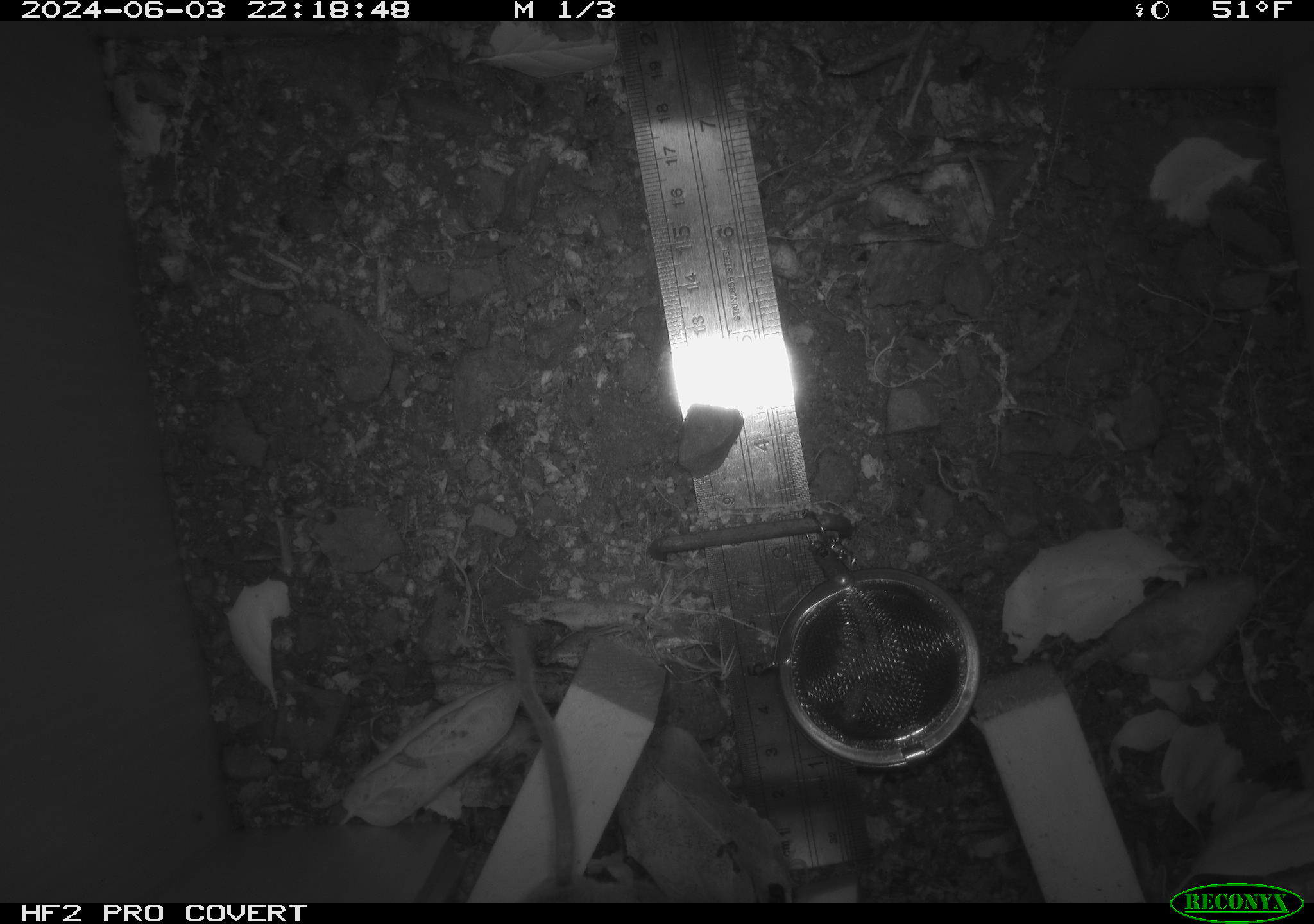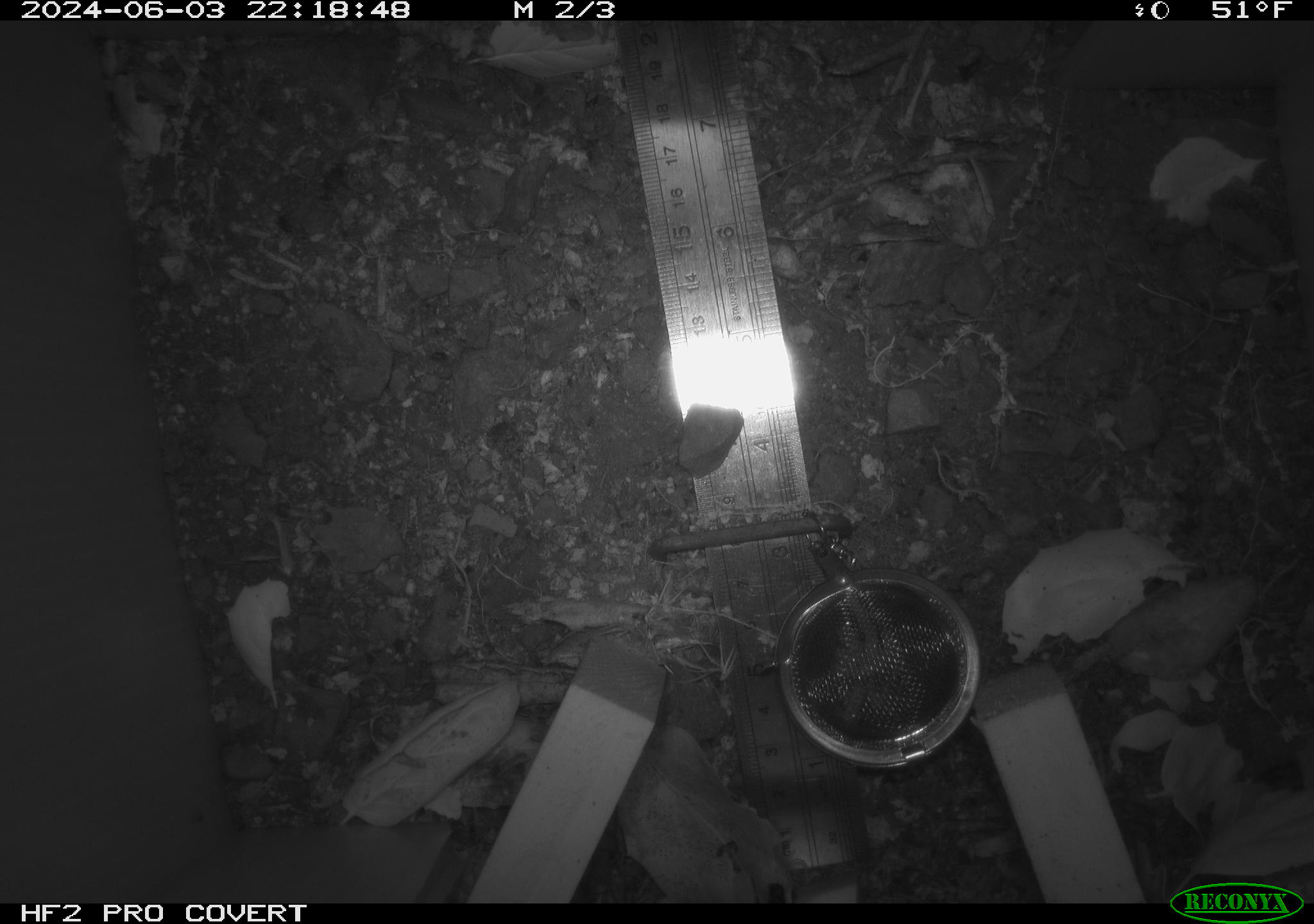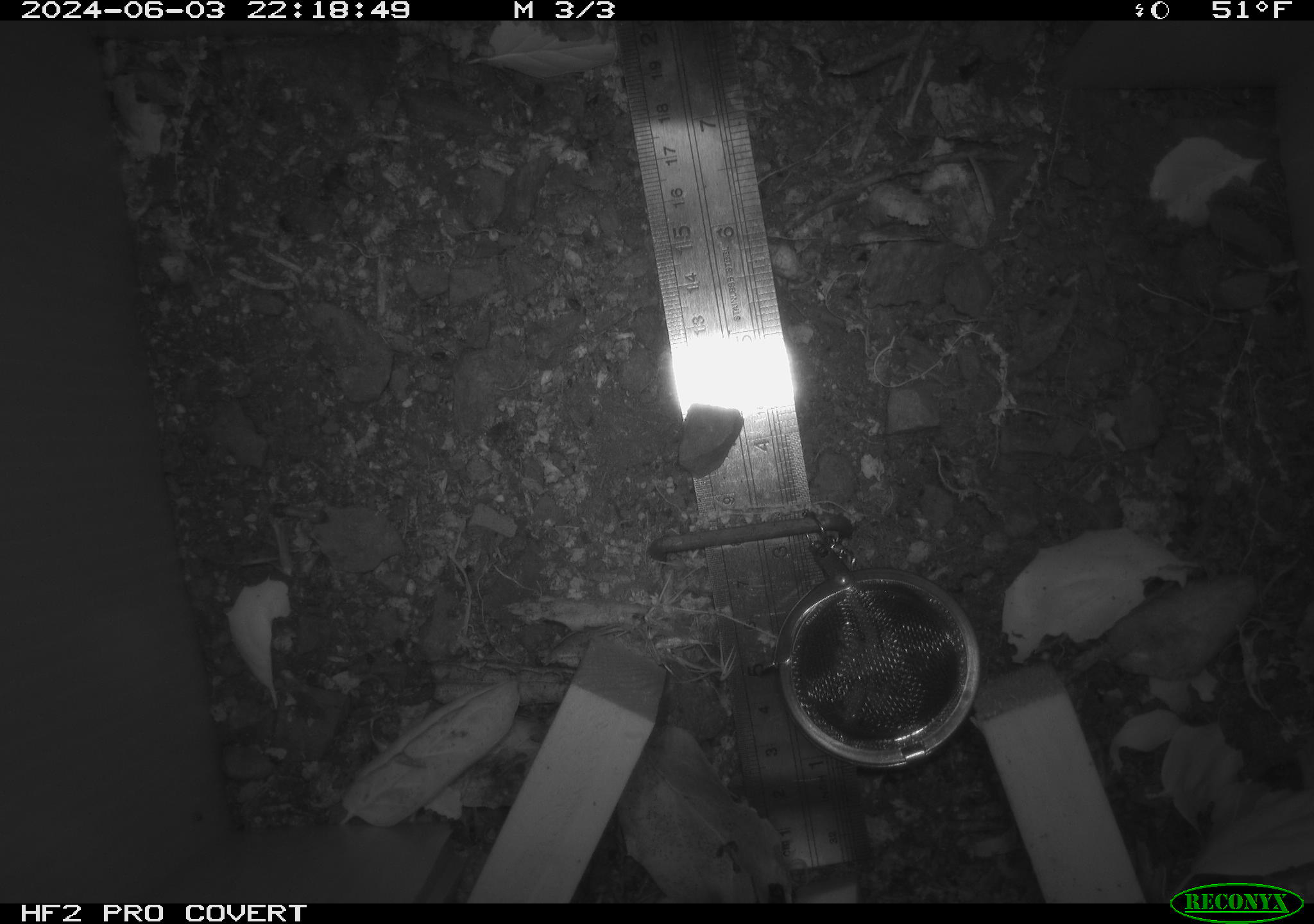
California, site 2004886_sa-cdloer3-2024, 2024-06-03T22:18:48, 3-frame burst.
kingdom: Animalia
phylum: Chordata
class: Mammalia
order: Rodentia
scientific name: Rodentia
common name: rodent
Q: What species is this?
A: Rodent (Rodentia).